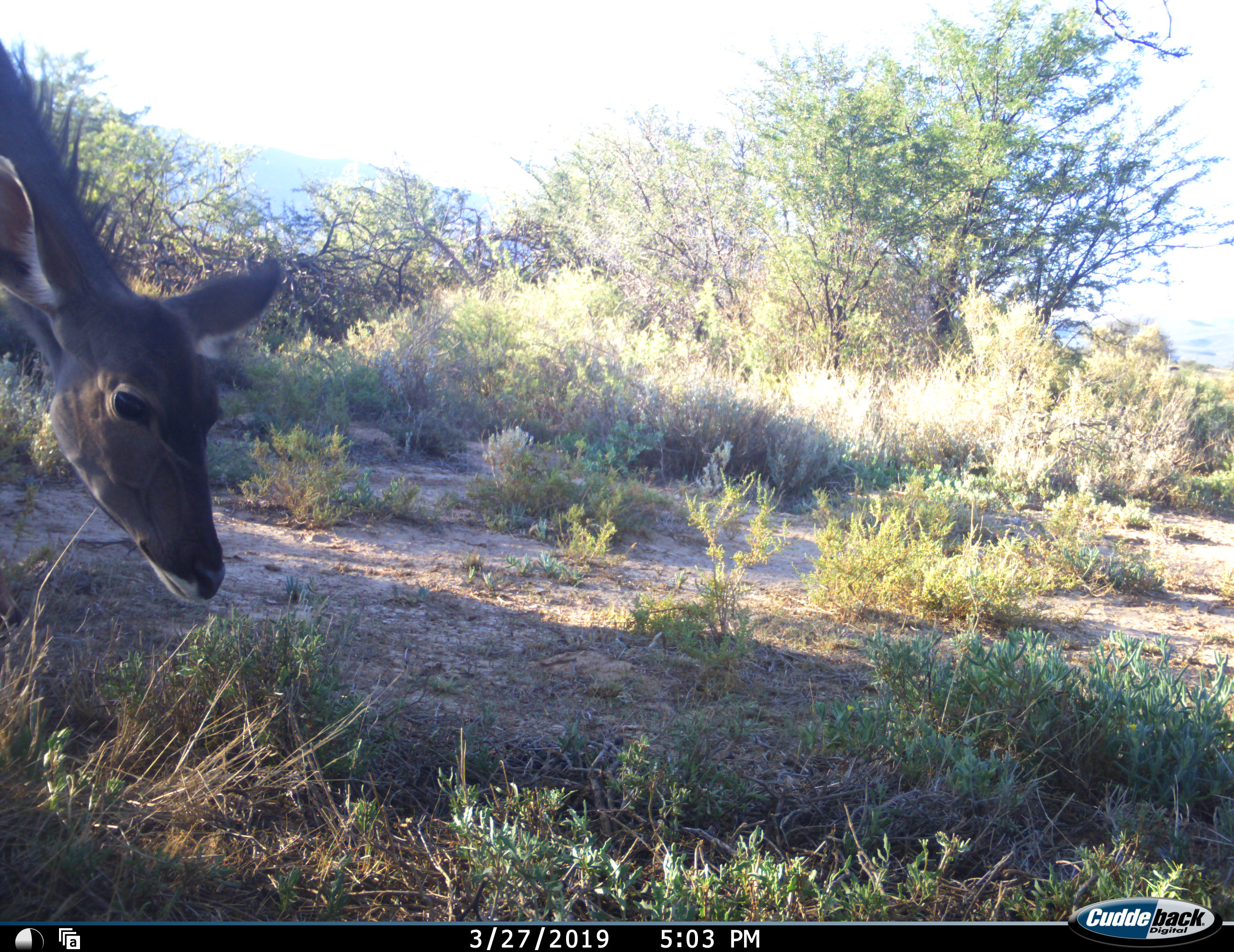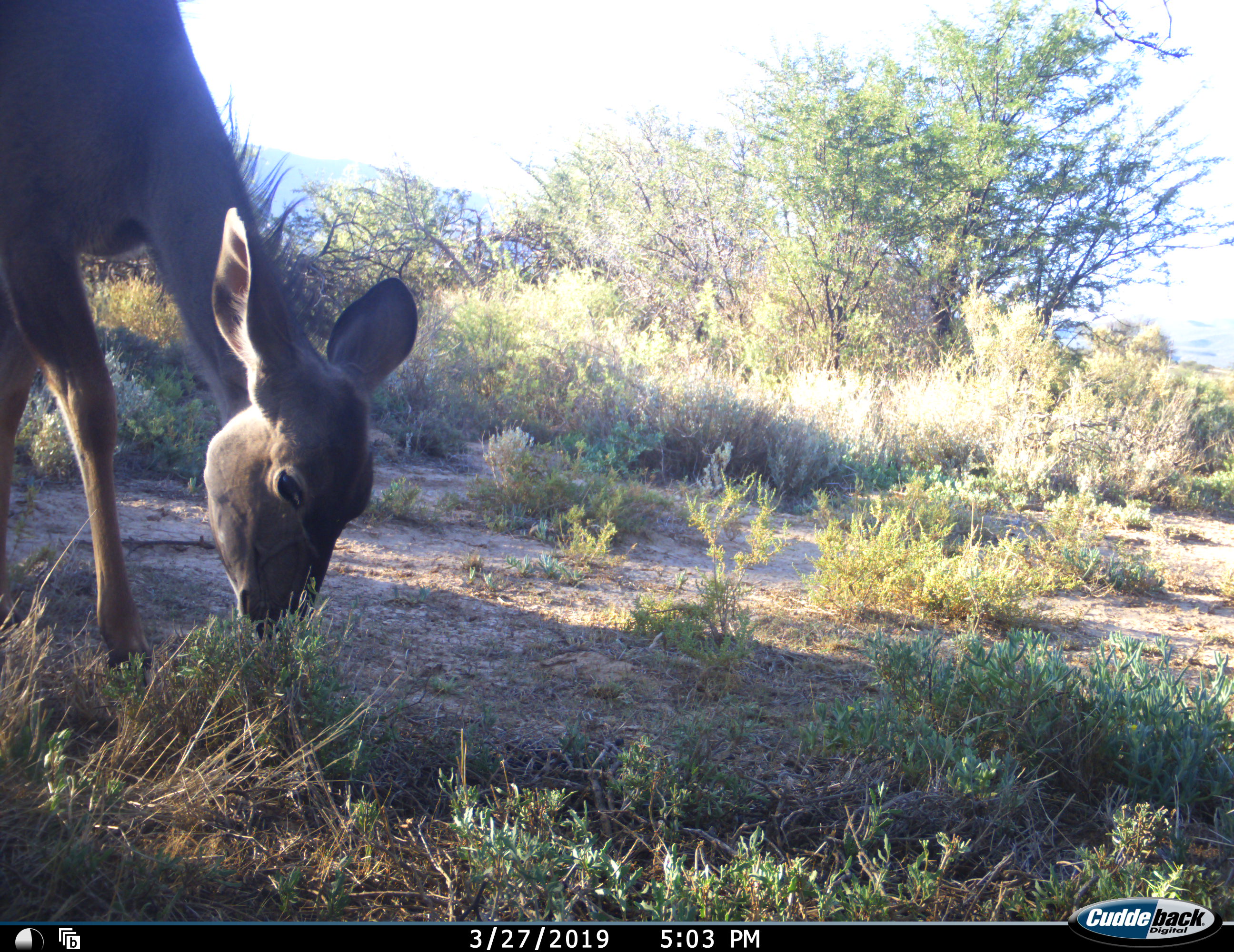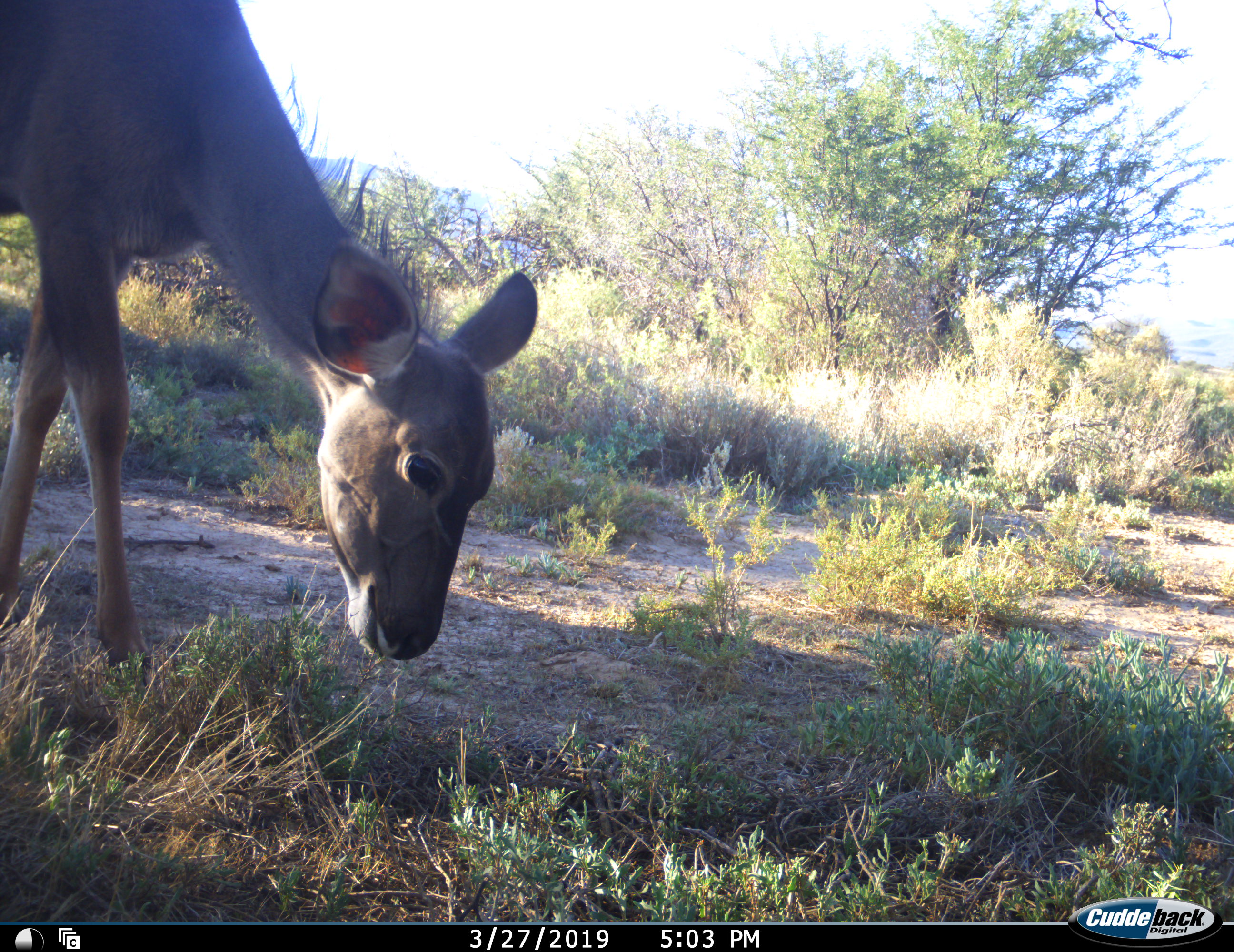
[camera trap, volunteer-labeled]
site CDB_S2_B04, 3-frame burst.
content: unidentified animal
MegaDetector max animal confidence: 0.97